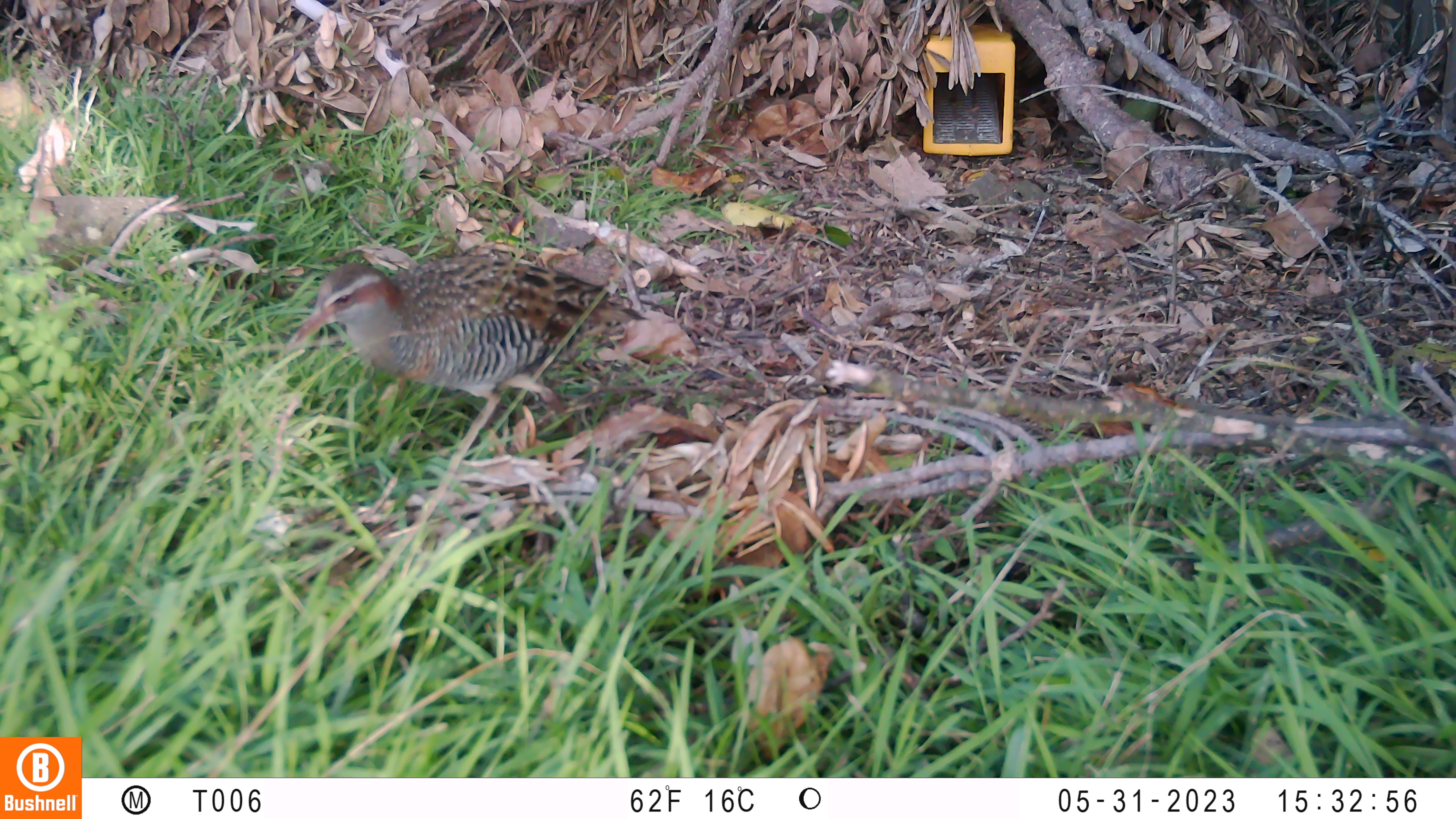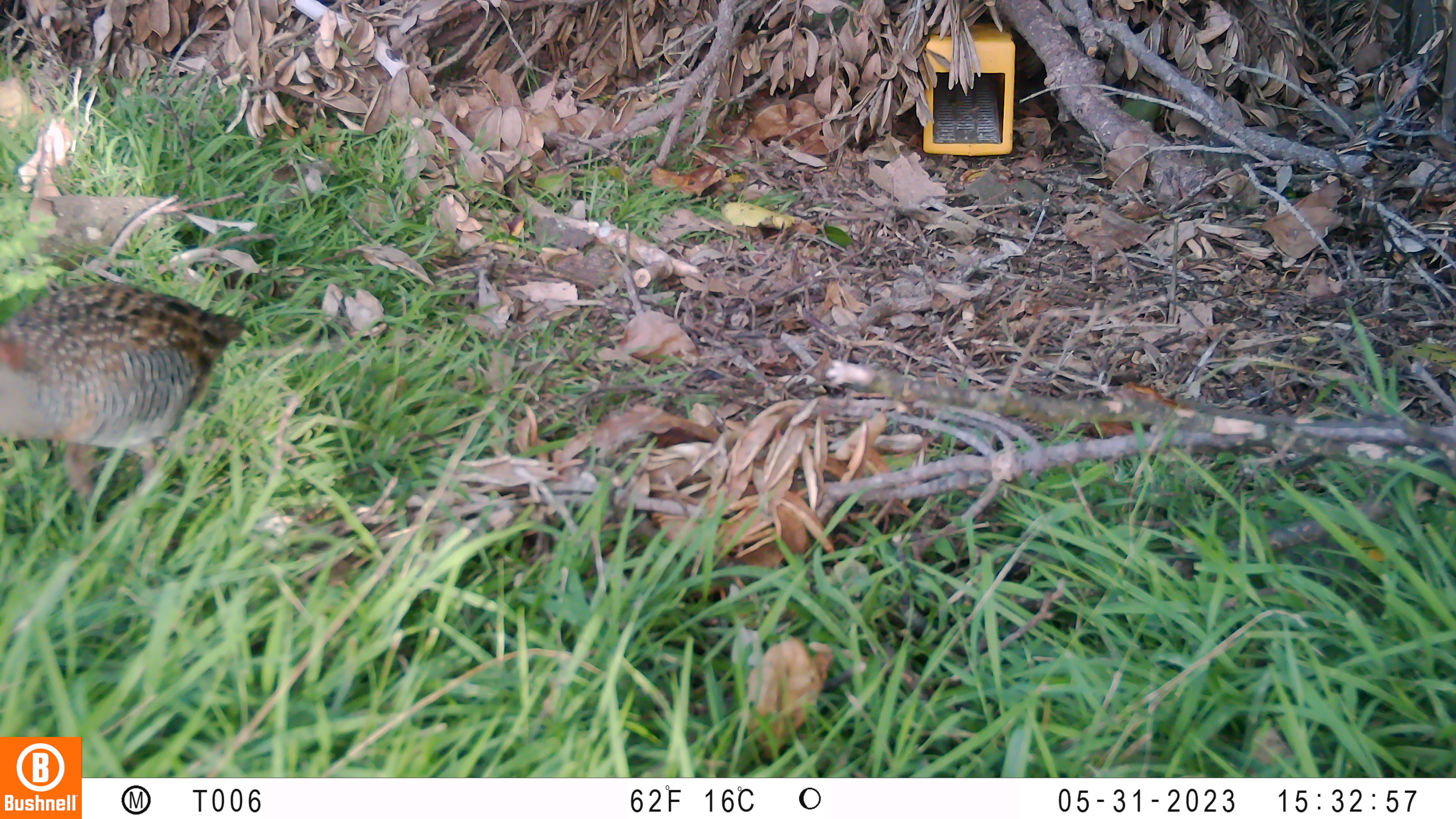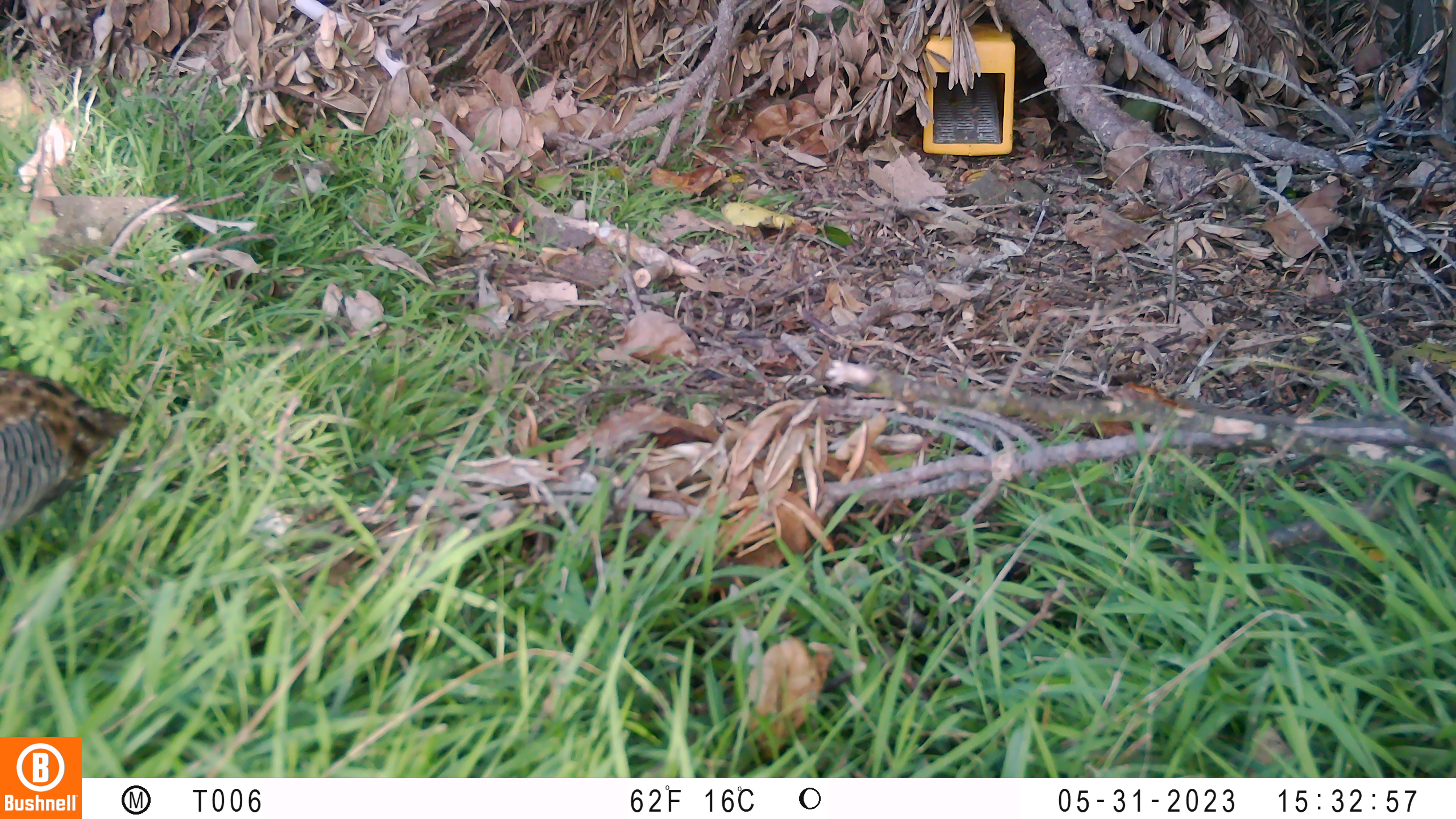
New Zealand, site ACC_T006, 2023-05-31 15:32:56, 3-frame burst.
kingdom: Animalia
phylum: Chordata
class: Aves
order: Gruiformes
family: Rallidae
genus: Gallirallus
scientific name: Gallirallus philippensis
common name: buff-banded rail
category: banded rail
Banded rail (buff-banded rail) (Gallirallus philippensis).